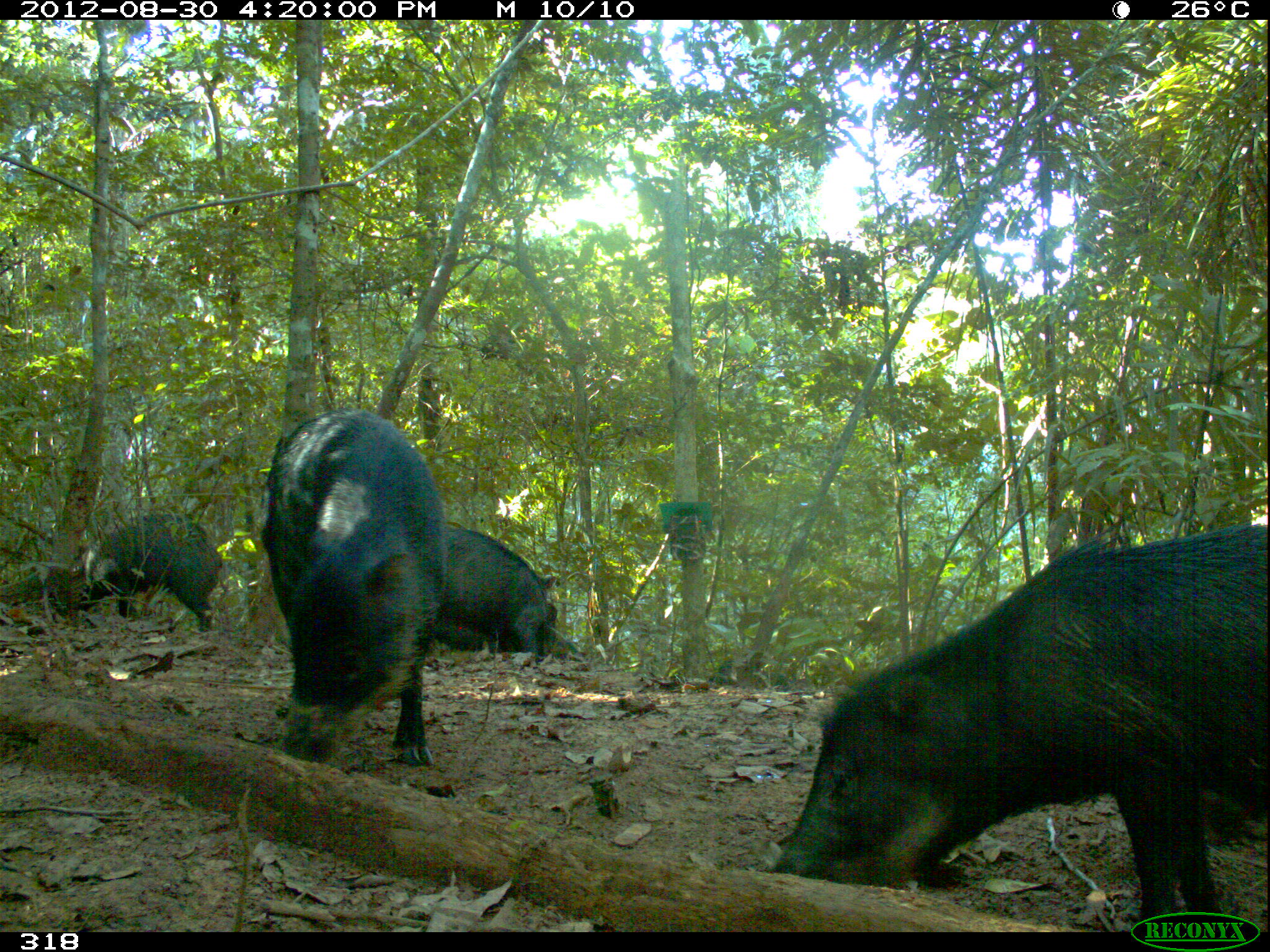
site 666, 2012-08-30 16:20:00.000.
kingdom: Animalia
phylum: Chordata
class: Mammalia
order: Artiodactyla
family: Tayassuidae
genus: Tayassu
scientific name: Tayassu pecari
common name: white-lipped peccary